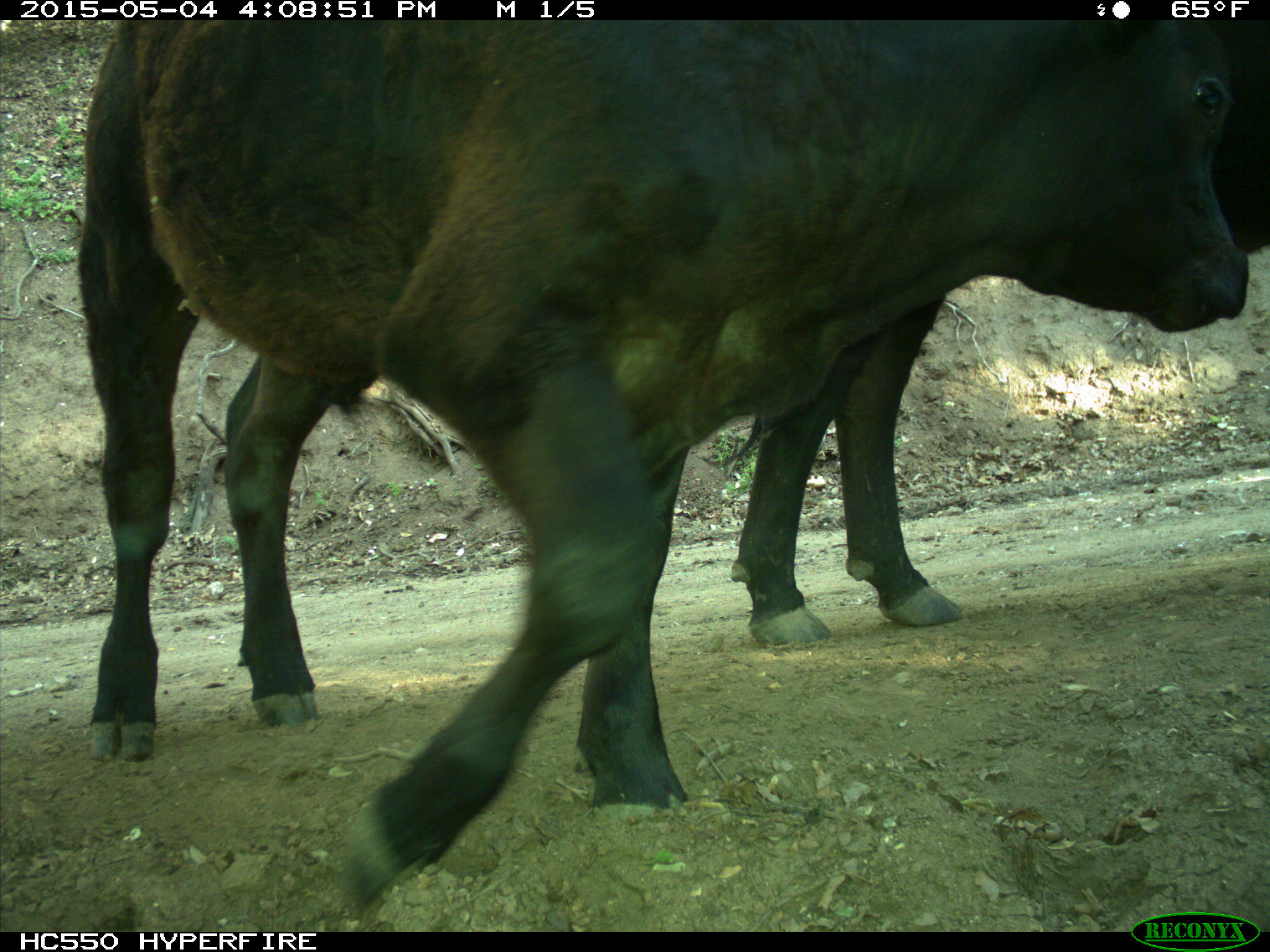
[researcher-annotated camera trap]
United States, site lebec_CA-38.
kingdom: Animalia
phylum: Chordata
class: Mammalia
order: Artiodactyla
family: Bovidae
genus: Bos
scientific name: Bos taurus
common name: domestic cow